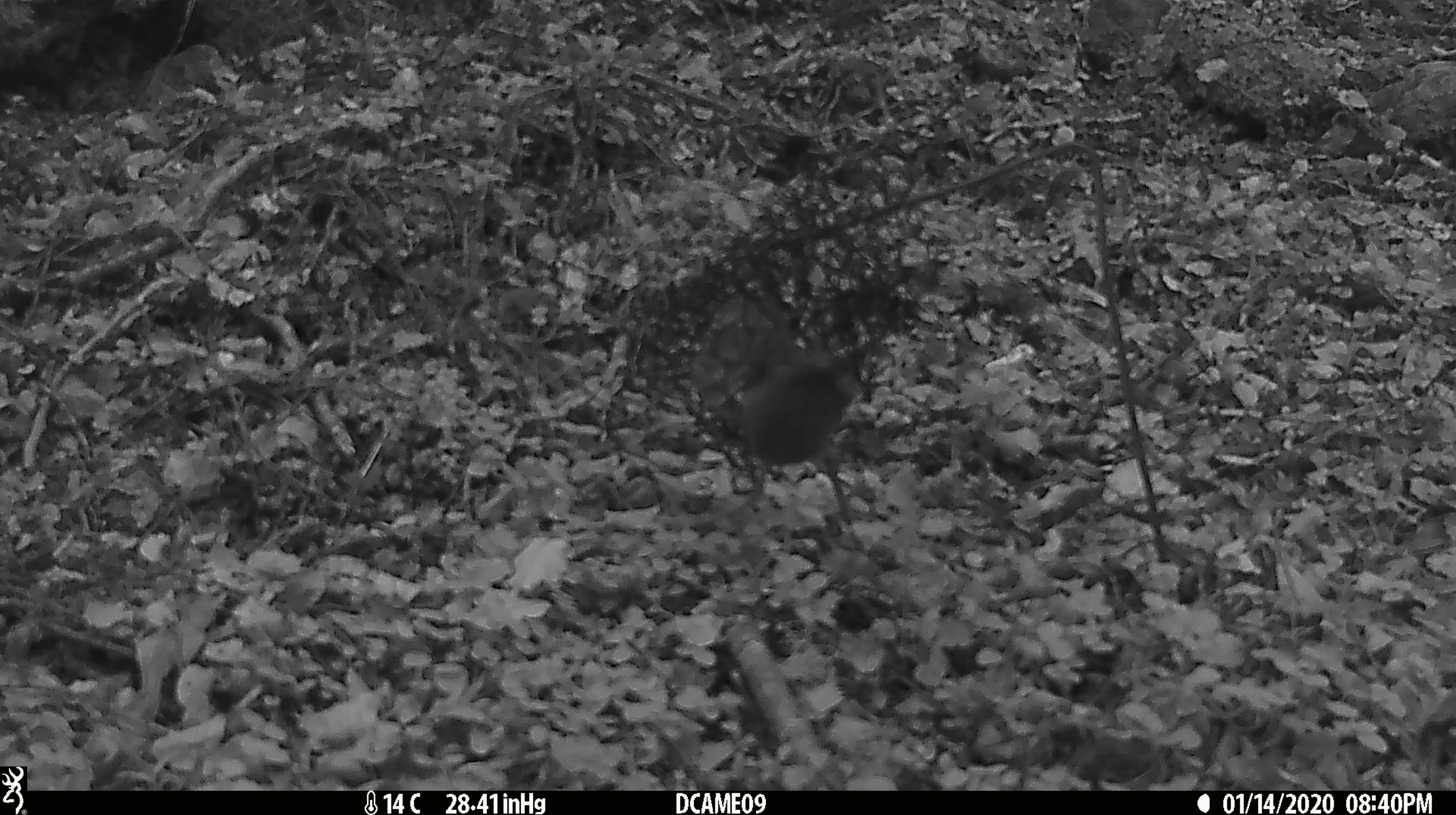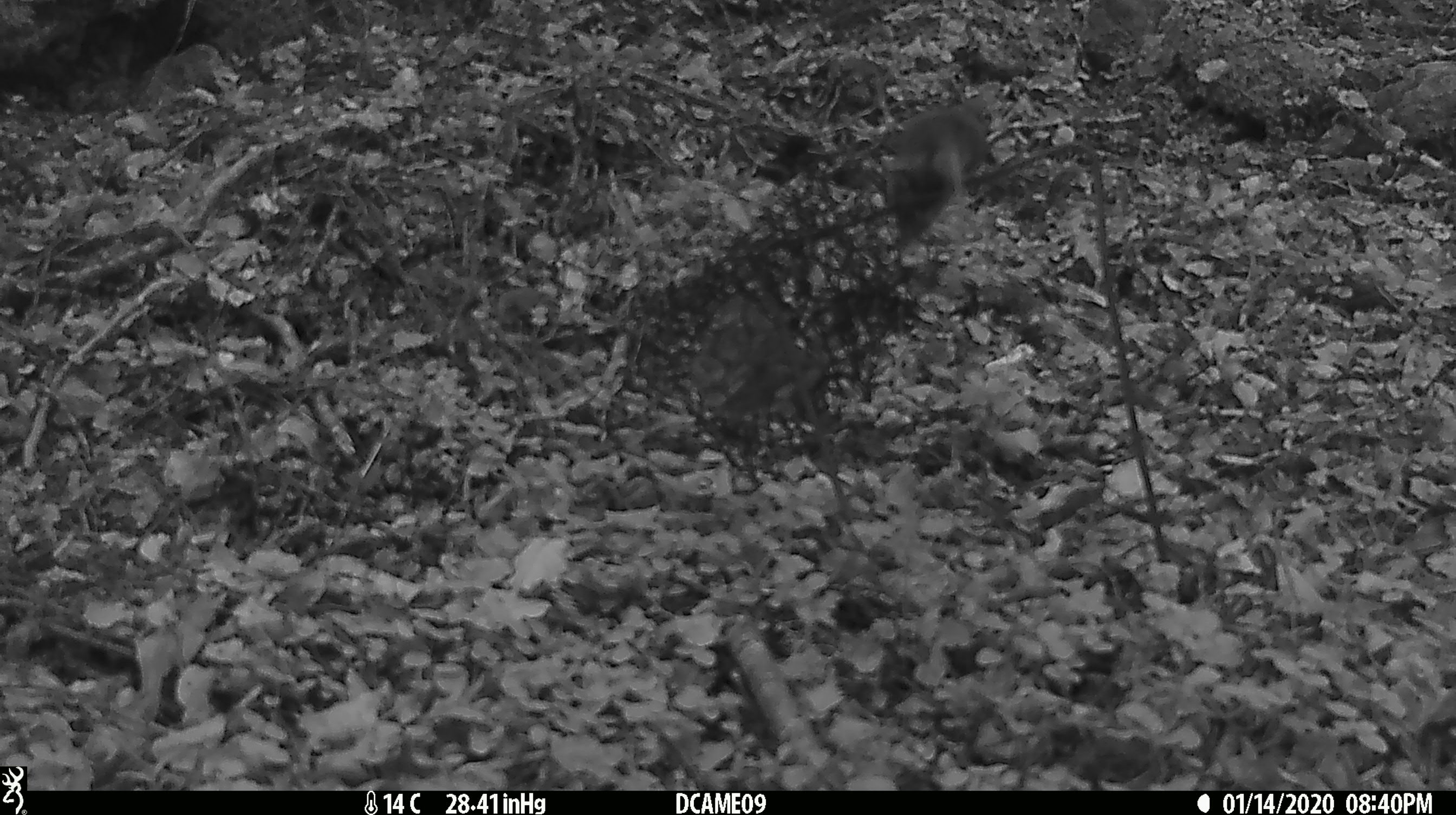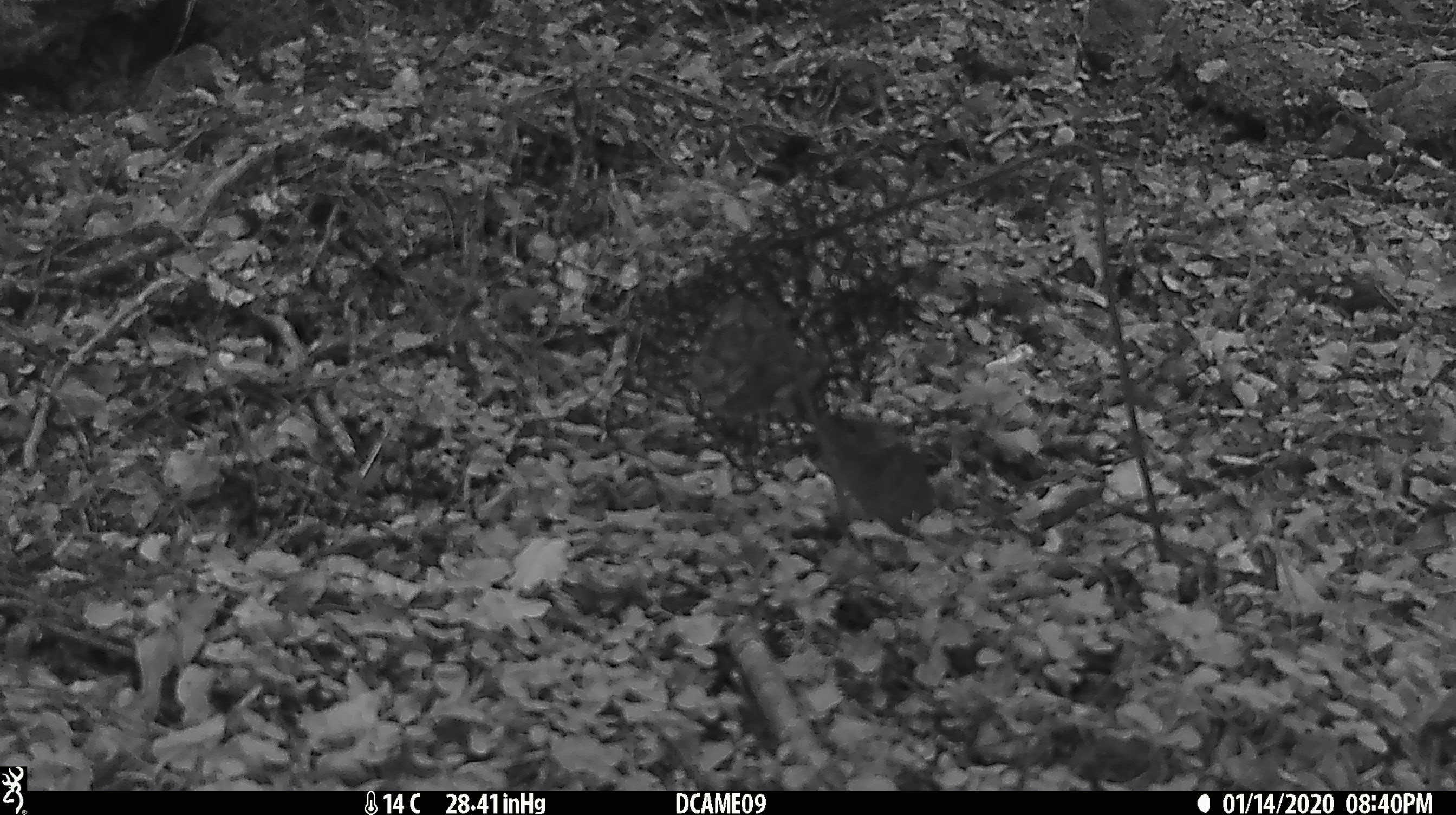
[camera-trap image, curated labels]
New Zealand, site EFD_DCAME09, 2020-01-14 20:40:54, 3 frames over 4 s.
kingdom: Animalia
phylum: Chordata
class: Mammalia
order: Rodentia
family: Muridae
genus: Mus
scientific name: Mus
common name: mouse